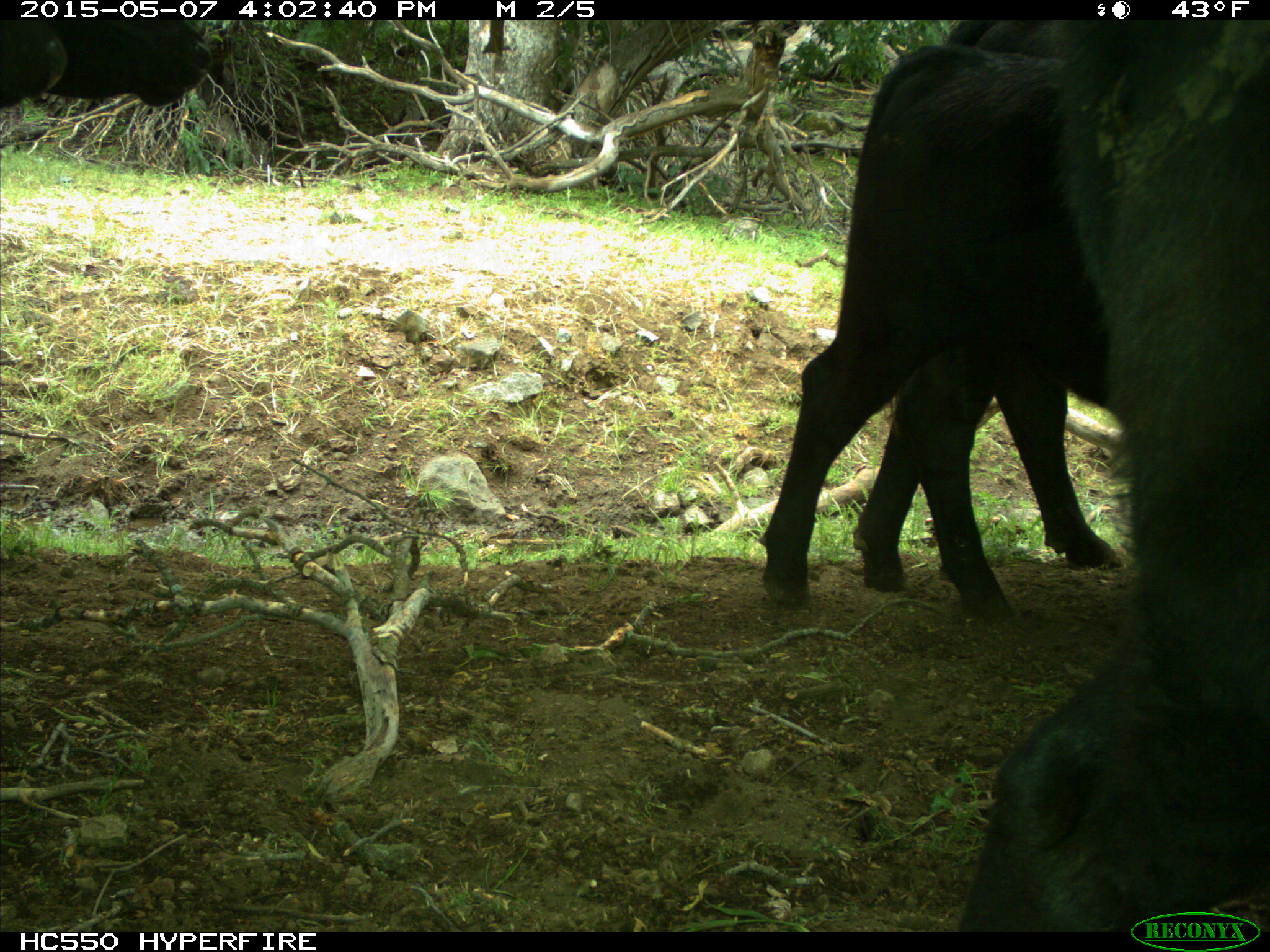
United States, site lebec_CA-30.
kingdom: Animalia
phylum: Chordata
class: Mammalia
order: Artiodactyla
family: Bovidae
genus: Bos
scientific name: Bos taurus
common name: domestic cow